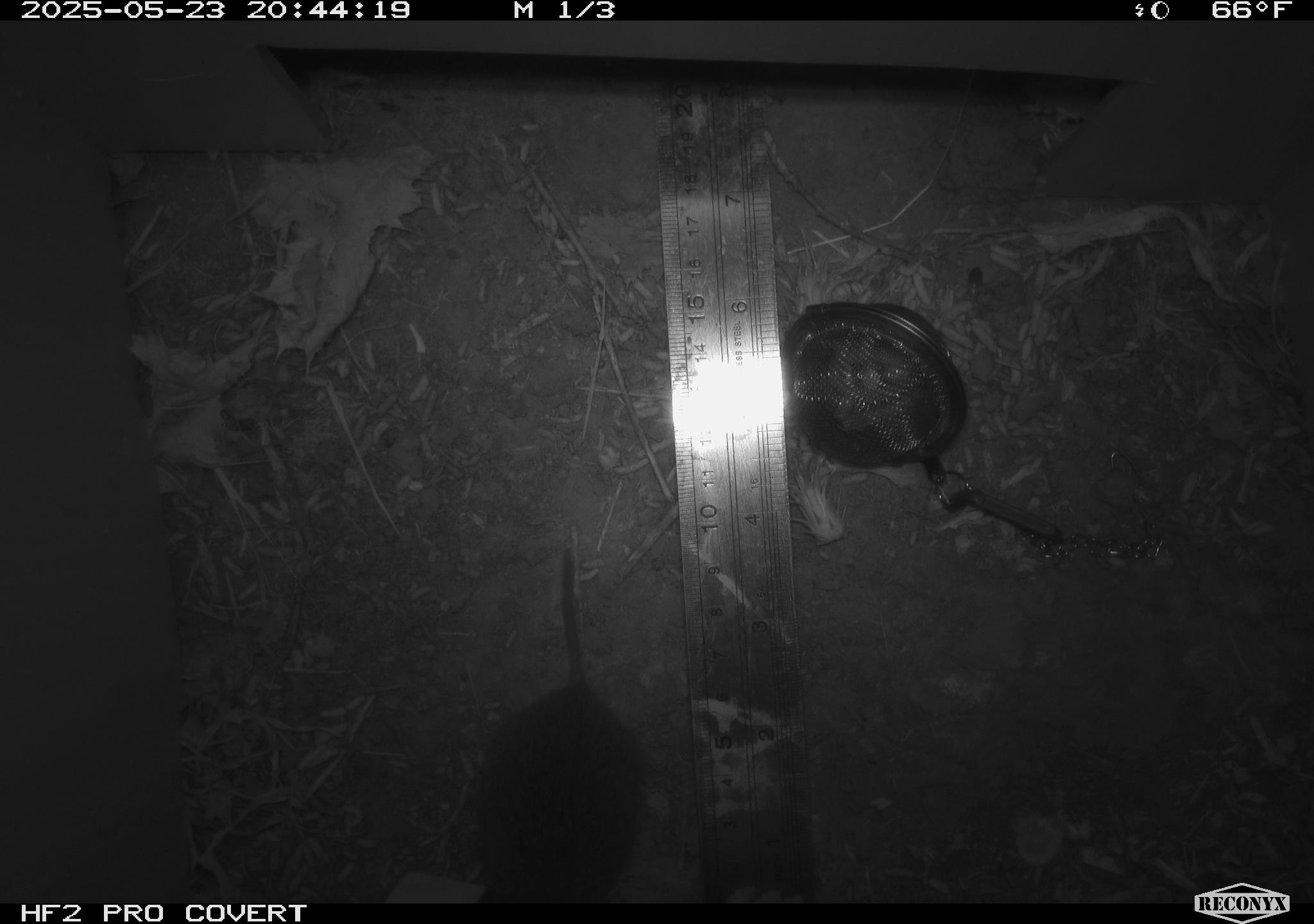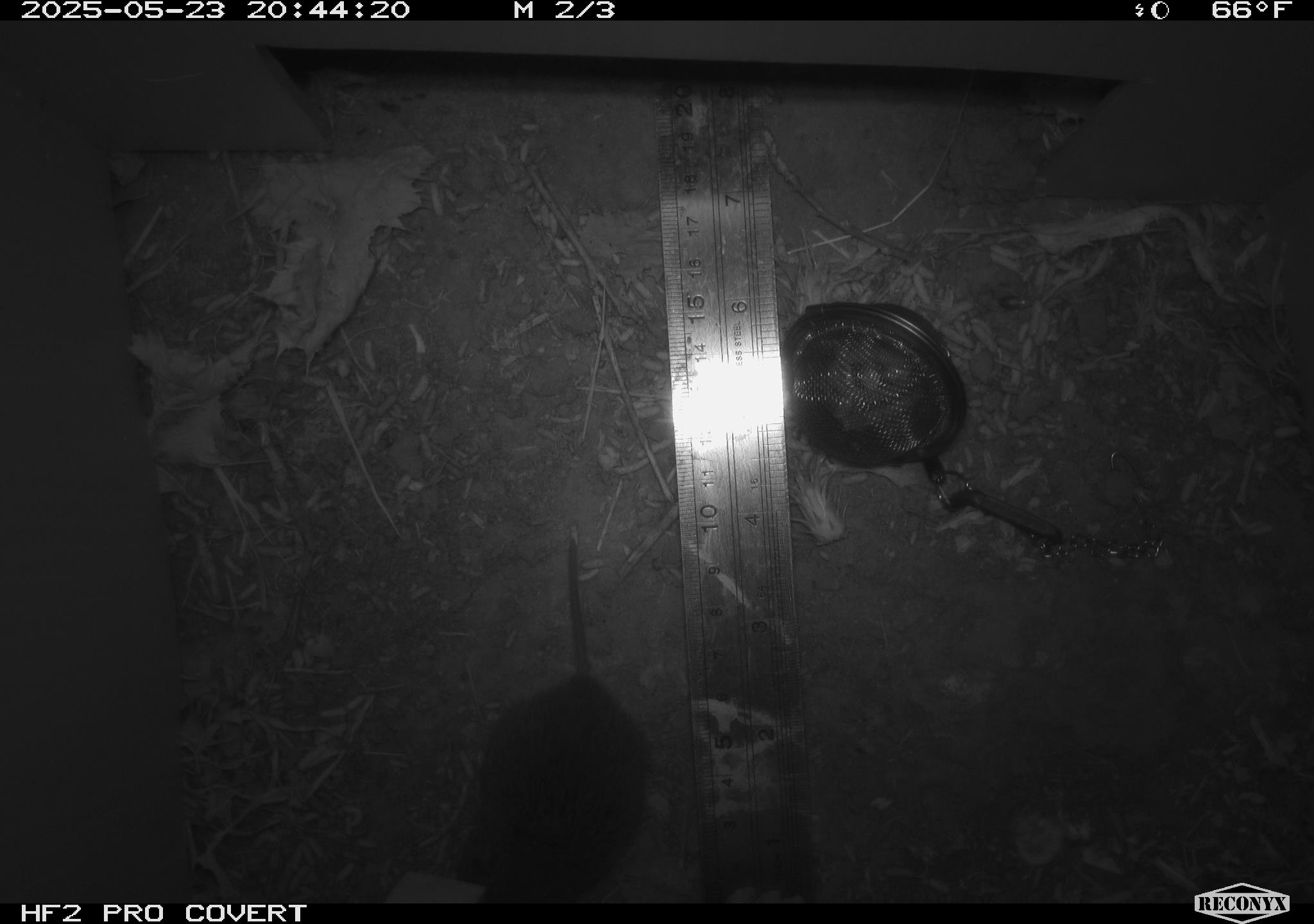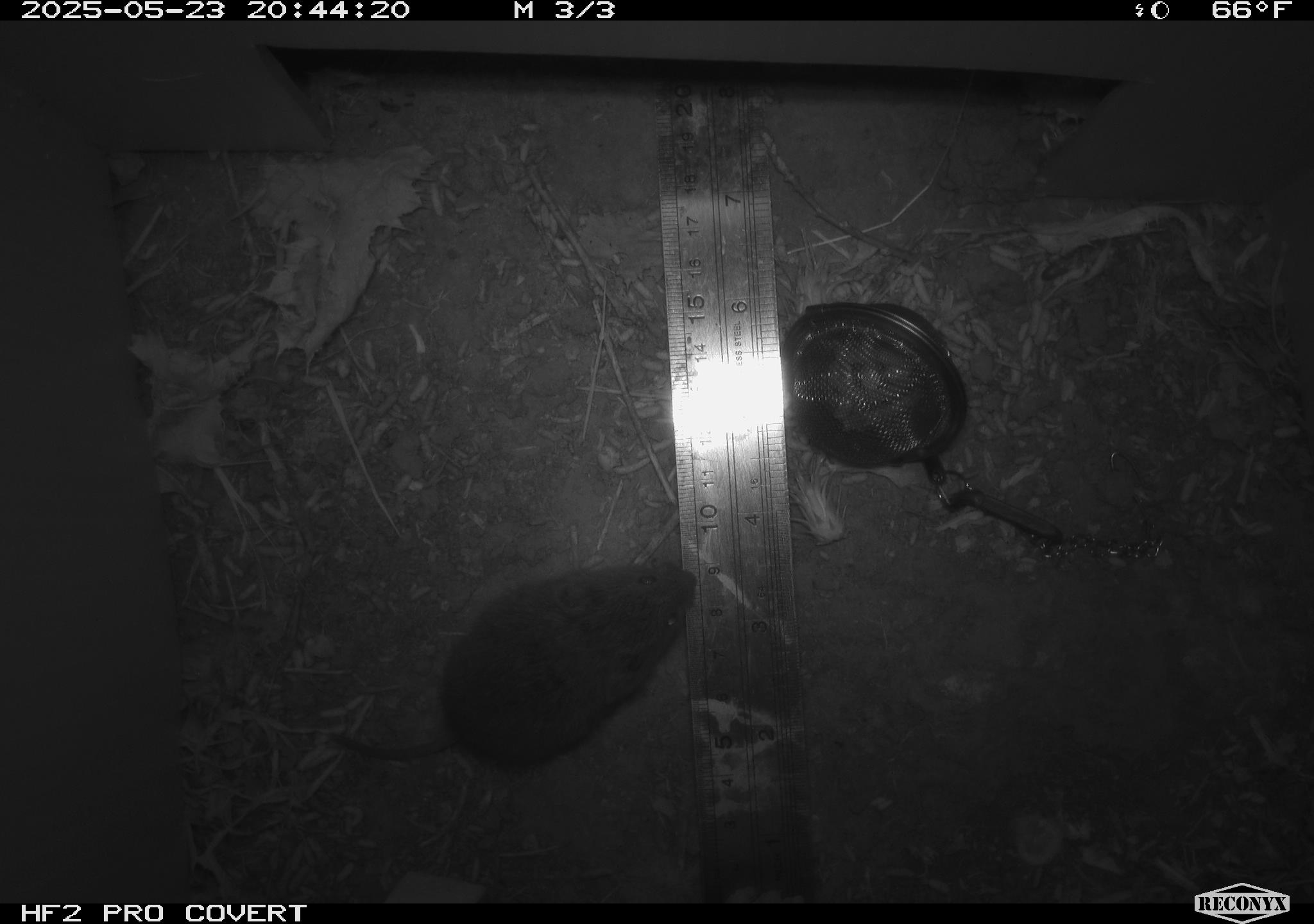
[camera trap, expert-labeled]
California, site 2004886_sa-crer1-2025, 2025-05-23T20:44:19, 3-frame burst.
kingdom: Animalia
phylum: Chordata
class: Mammalia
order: Rodentia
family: Cricetidae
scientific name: Arvicolinae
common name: voles, lemmings, and muskrats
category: arvicolinae subfamily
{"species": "arvicolinae subfamily (voles, lemmings, and muskrats) (Arvicolinae)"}